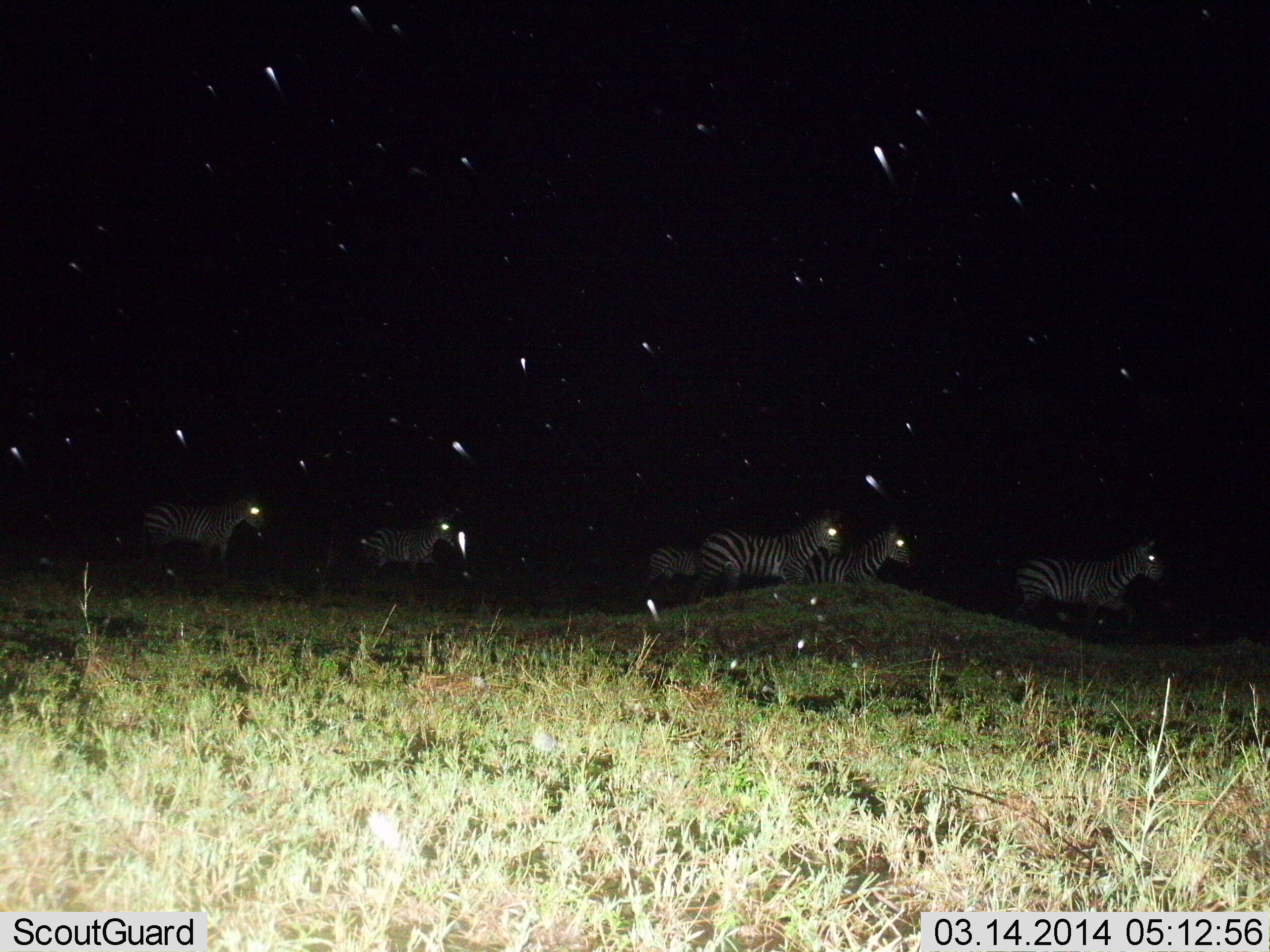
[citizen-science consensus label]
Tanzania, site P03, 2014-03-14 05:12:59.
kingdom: Animalia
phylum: Chordata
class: Mammalia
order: Perissodactyla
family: Equidae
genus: Equus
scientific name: Equus quagga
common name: plains zebra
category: zebra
Zebra (plains zebra) (Equus quagga), count 6. Behavior (volunteer vote fractions): standing 27%, resting 0%, moving 82%, interacting 0%. Young present (vote fraction): 0%. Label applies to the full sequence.